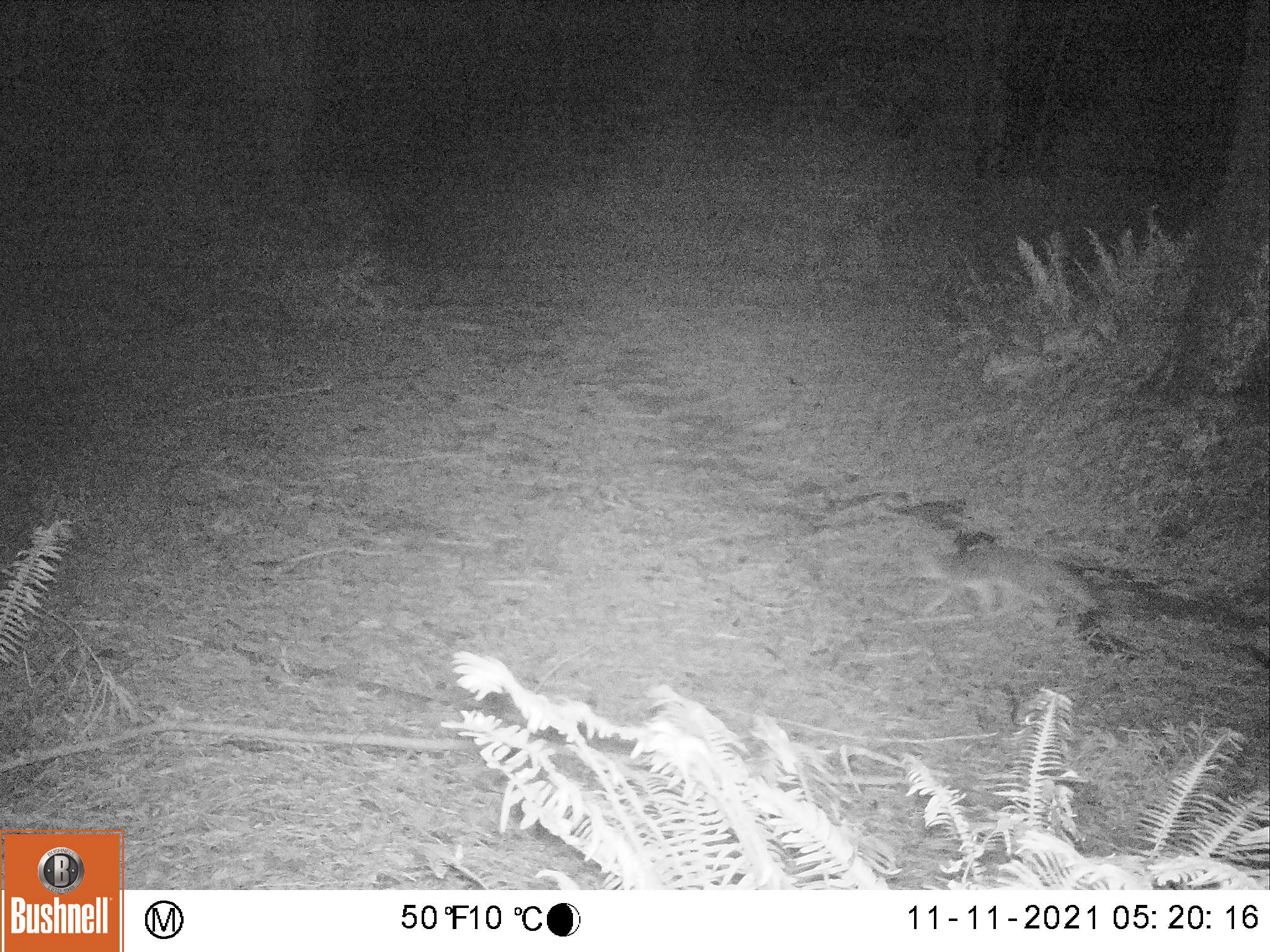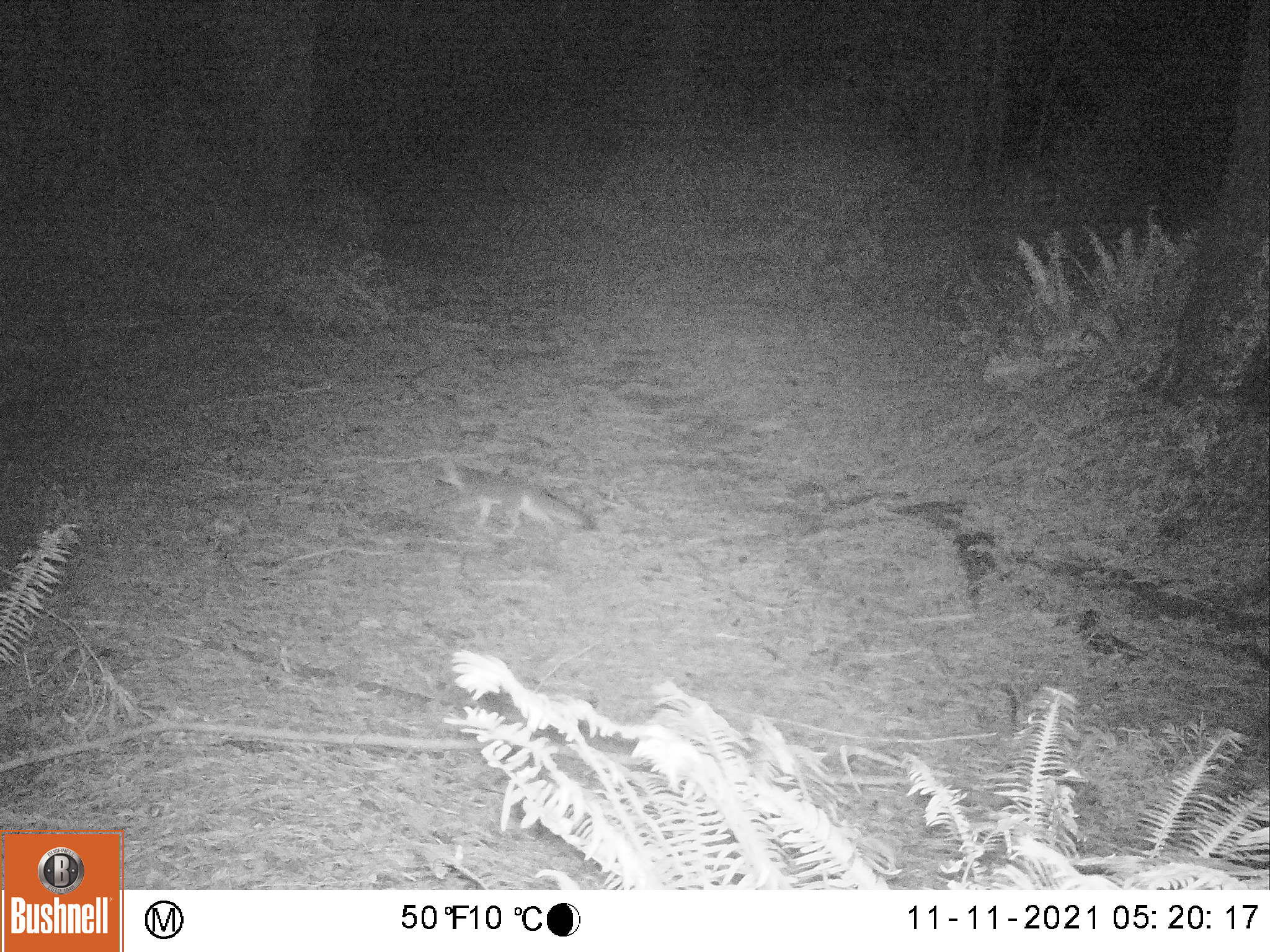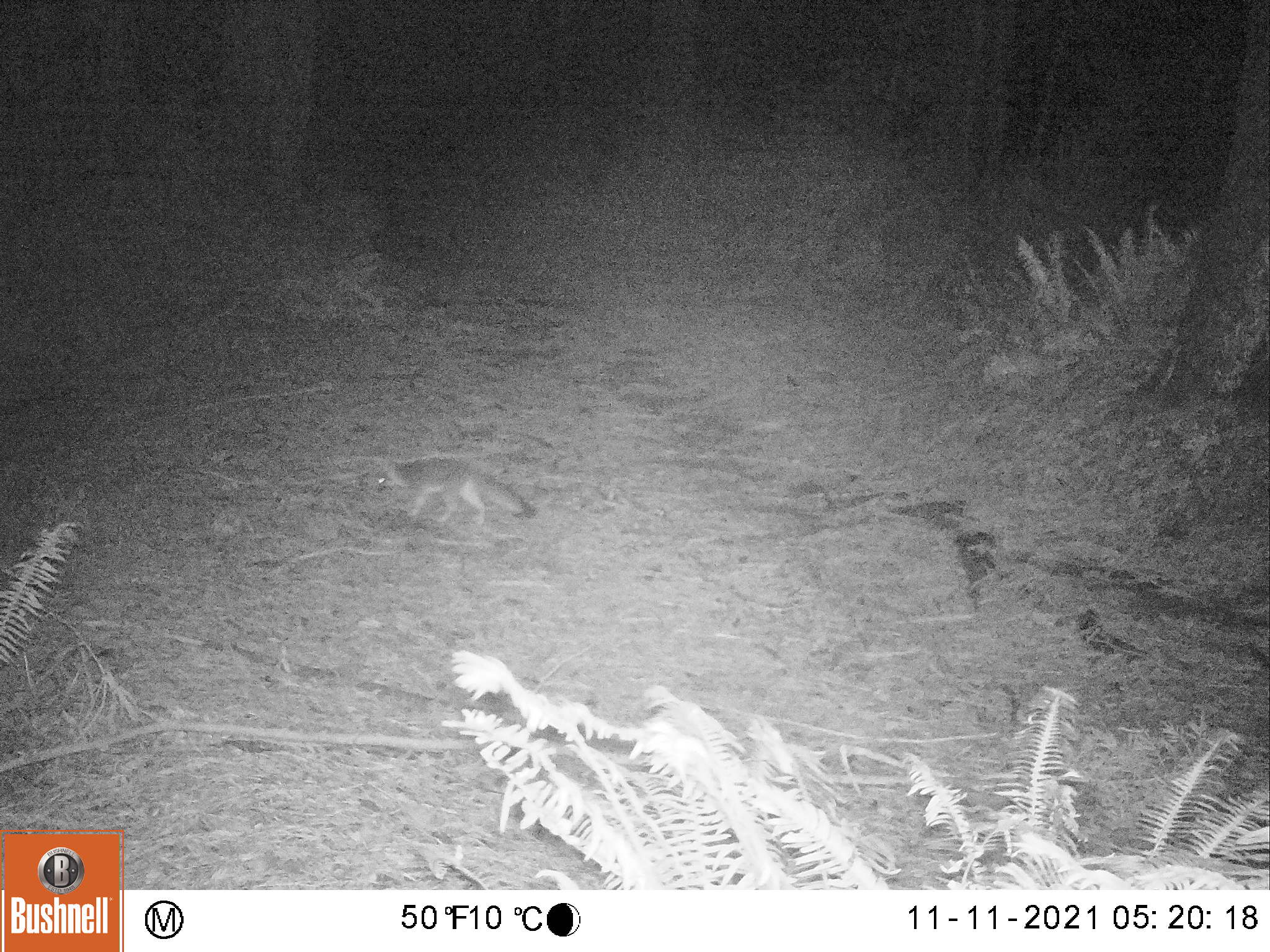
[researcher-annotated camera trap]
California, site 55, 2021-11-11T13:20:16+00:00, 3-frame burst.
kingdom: Animalia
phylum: Chordata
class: Mammalia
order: Carnivora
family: Canidae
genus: Urocyon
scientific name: Urocyon cinereoargenteus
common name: gray fox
Gray fox (Urocyon cinereoargenteus).